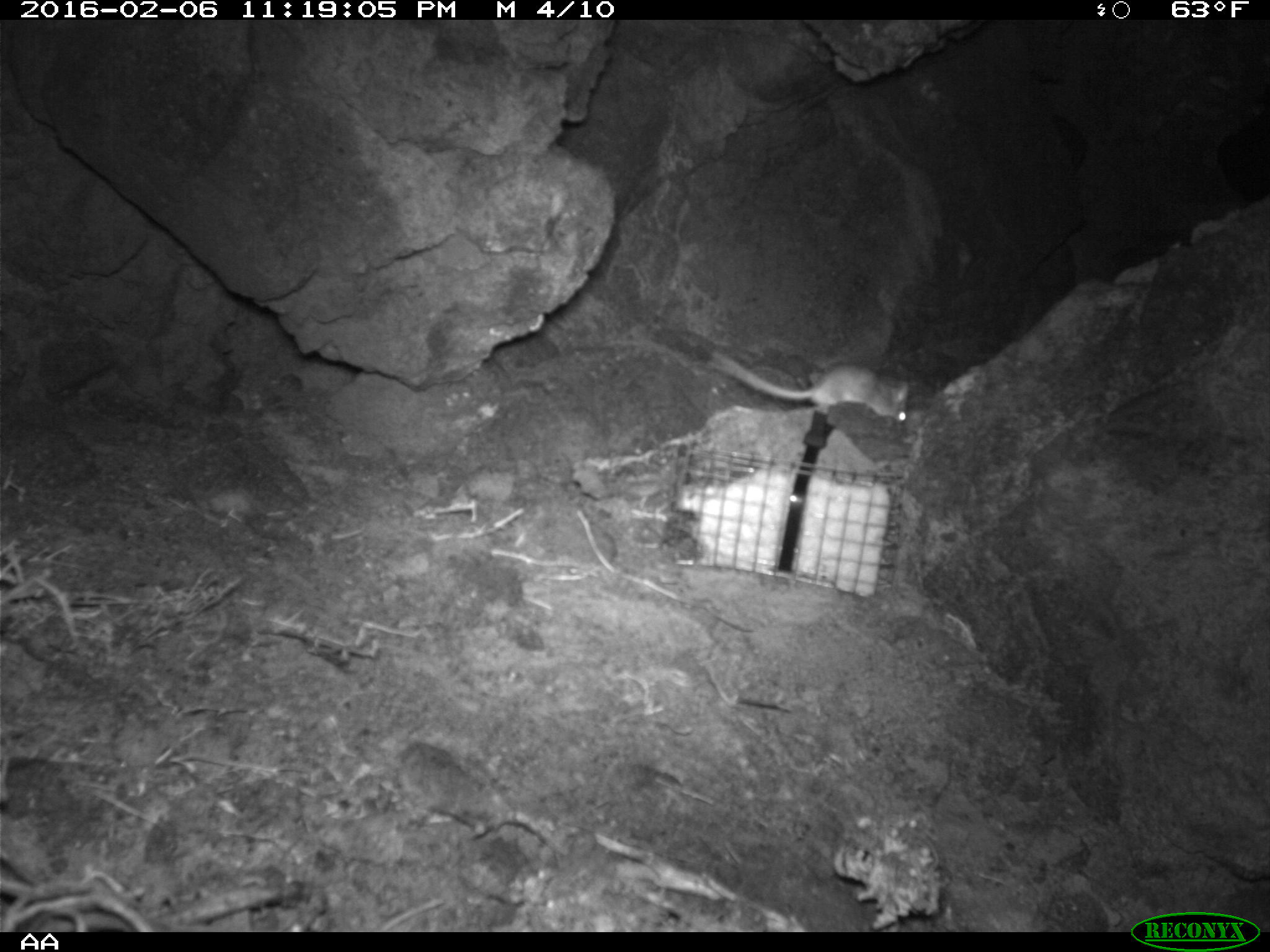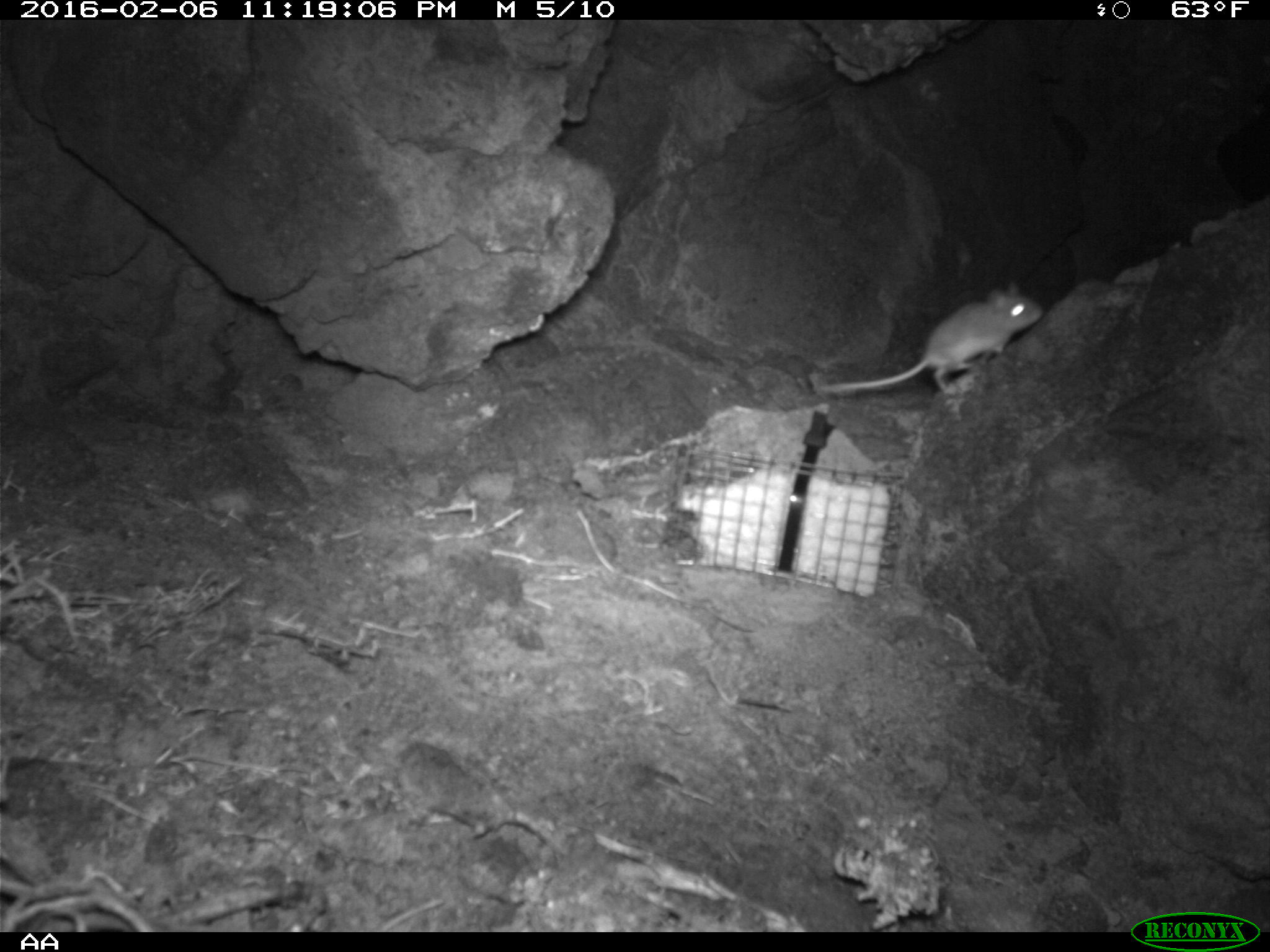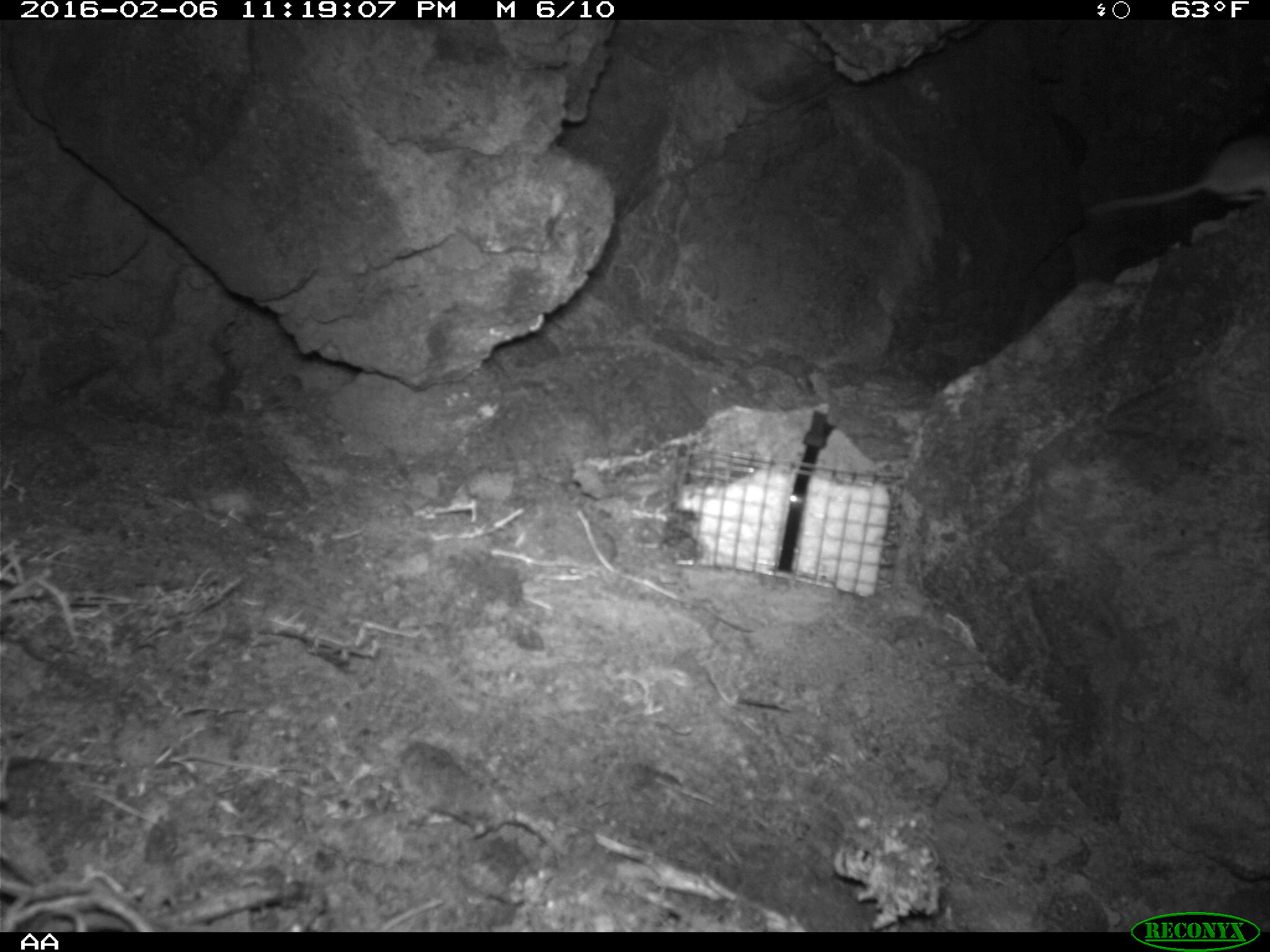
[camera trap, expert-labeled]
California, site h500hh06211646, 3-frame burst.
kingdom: Animalia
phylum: Chordata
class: Mammalia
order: Rodentia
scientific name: Rodentia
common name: rodent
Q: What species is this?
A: Rodent (Rodentia).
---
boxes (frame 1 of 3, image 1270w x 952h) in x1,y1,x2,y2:
rodent: 707,348,908,426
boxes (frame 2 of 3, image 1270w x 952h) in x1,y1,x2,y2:
rodent: 815,282,1047,394